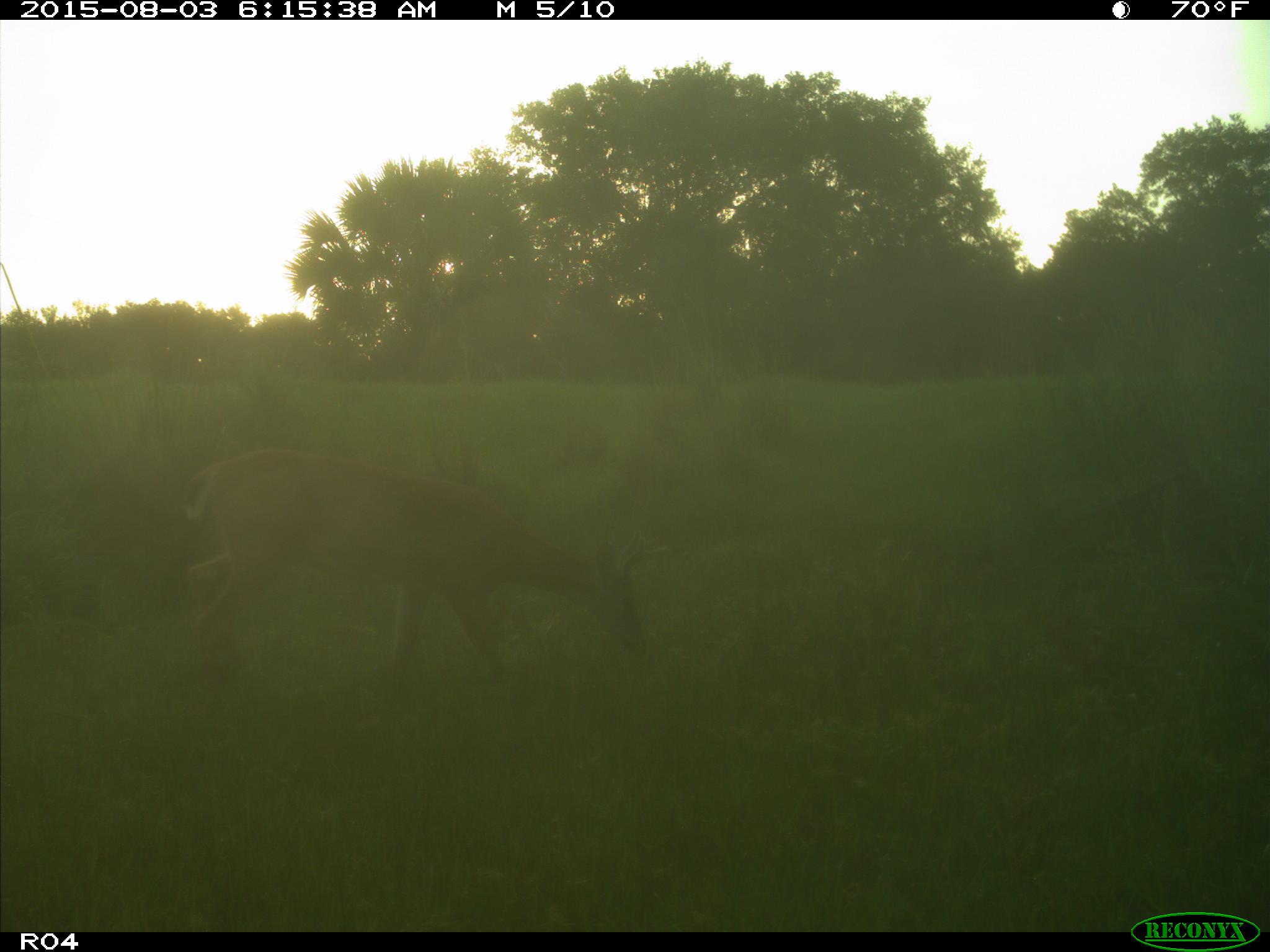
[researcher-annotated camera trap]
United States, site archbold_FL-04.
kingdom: Animalia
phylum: Chordata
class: Mammalia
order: Artiodactyla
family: Cervidae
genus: Odocoileus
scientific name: Odocoileus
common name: deer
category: unidentified deer